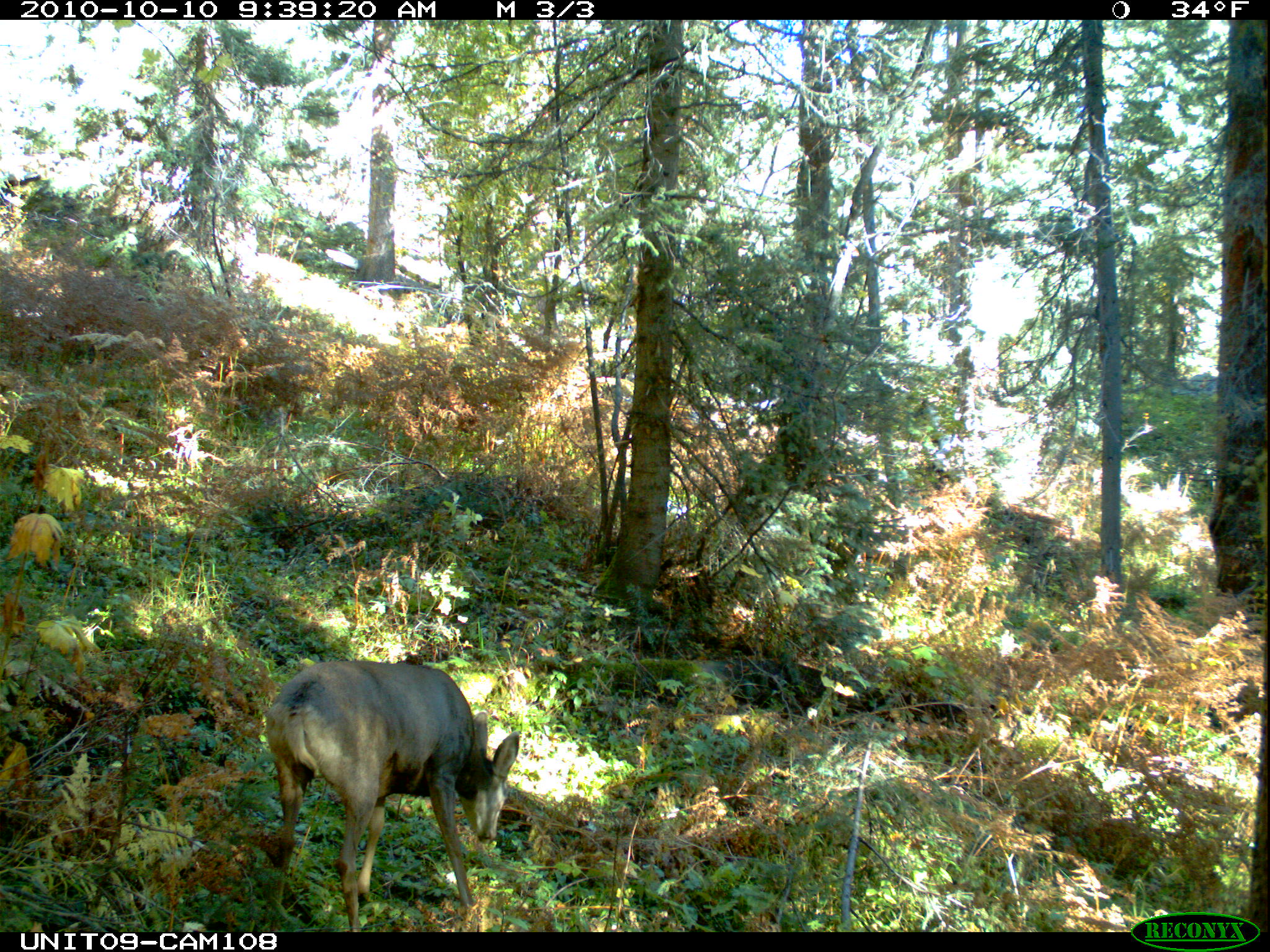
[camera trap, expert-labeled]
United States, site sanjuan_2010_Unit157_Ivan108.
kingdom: Animalia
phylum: Chordata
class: Mammalia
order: Artiodactyla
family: Cervidae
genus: Odocoileus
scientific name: Odocoileus hemionus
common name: mule deer